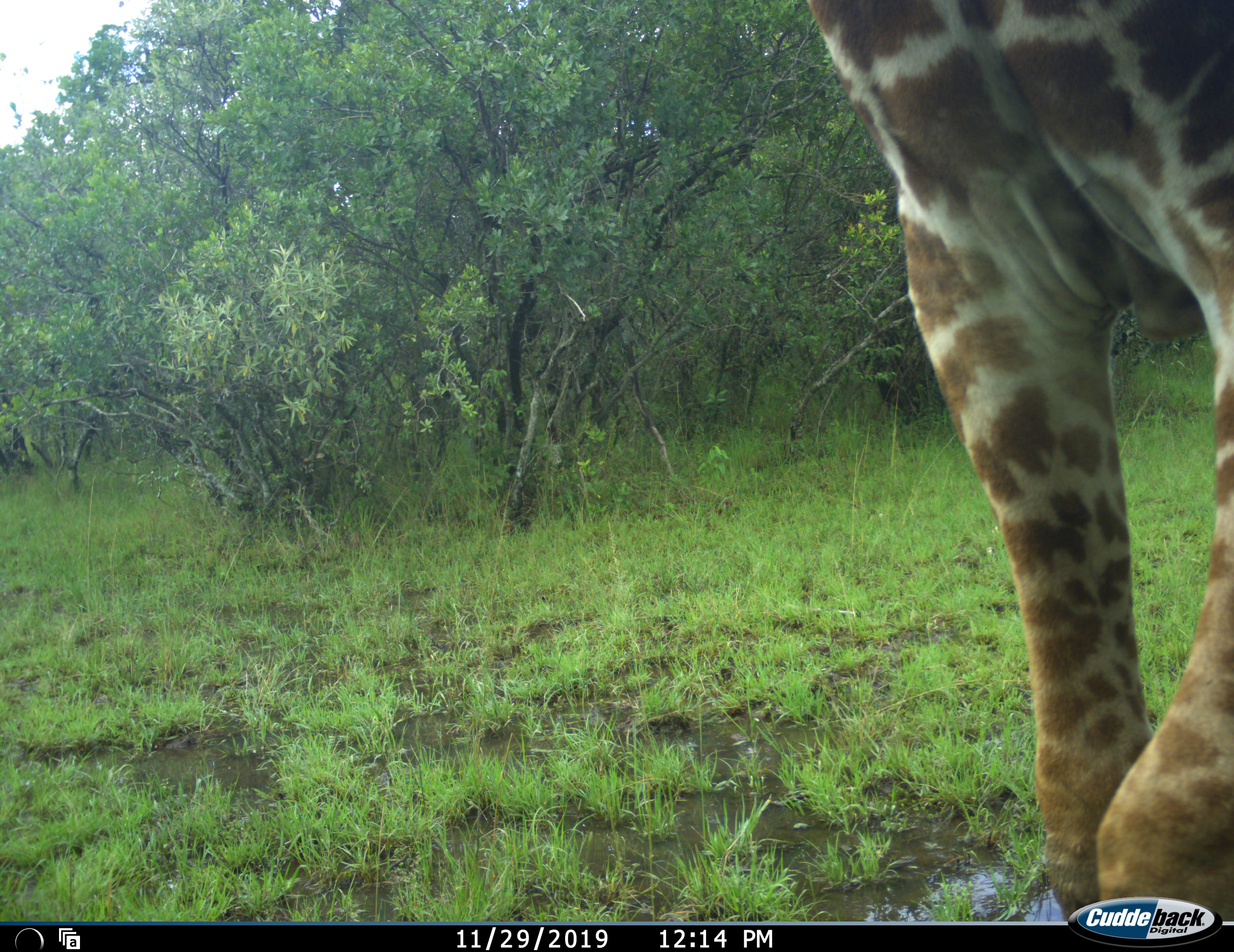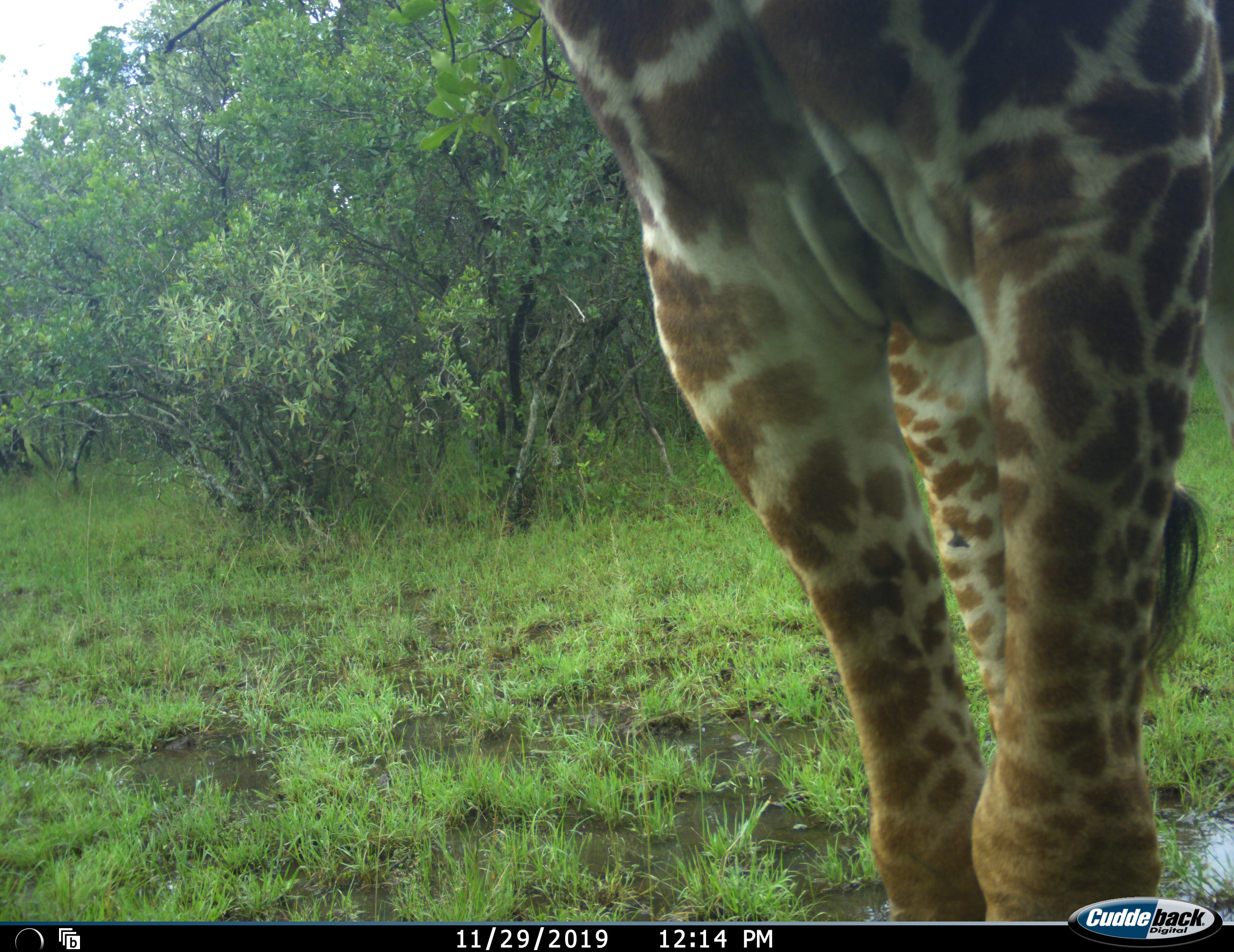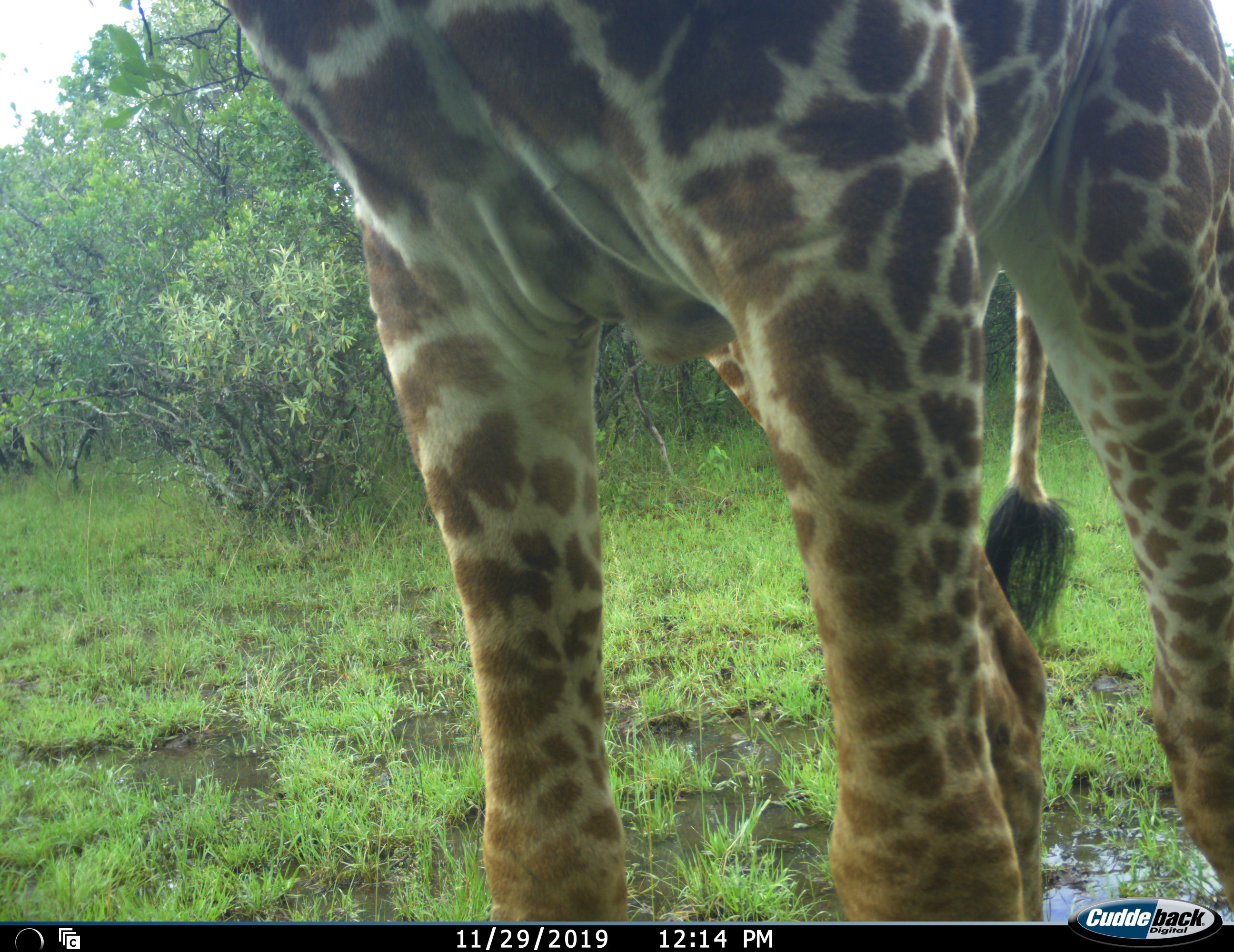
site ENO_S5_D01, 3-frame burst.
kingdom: Animalia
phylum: Chordata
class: Mammalia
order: Artiodactyla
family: Giraffidae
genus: Giraffa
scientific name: Giraffa camelopardalis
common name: giraffe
Giraffe (Giraffa camelopardalis), count 1. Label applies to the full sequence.